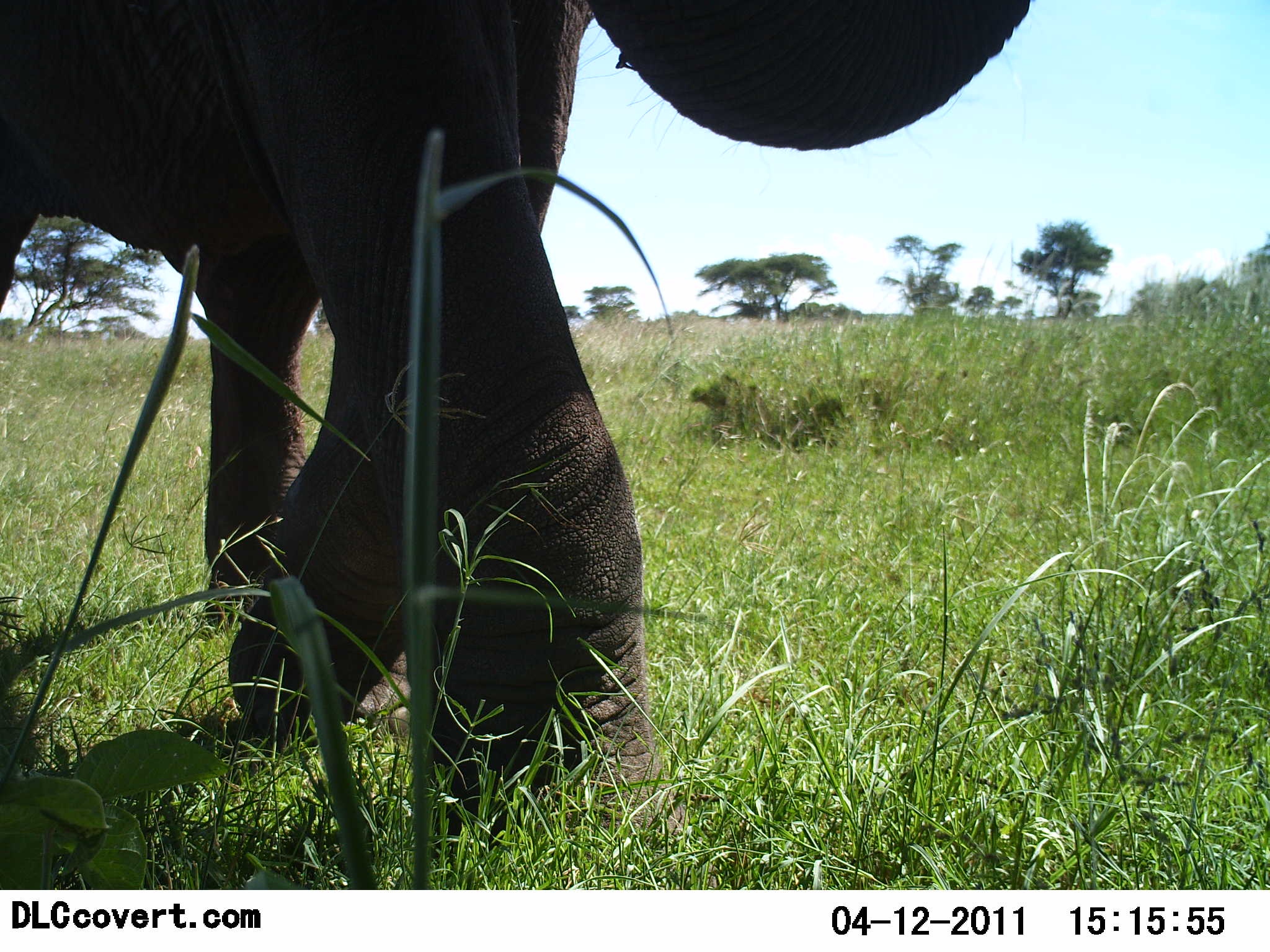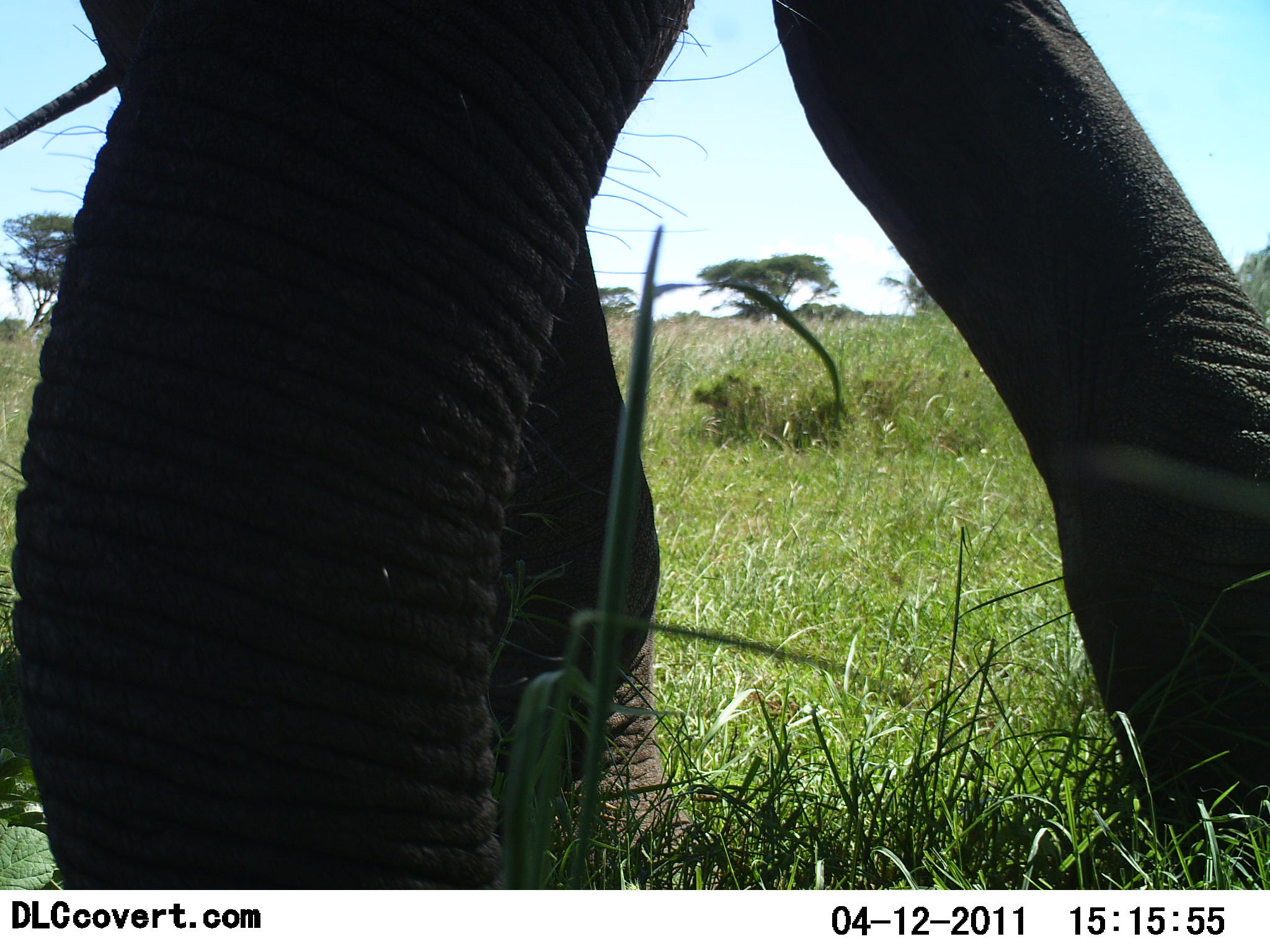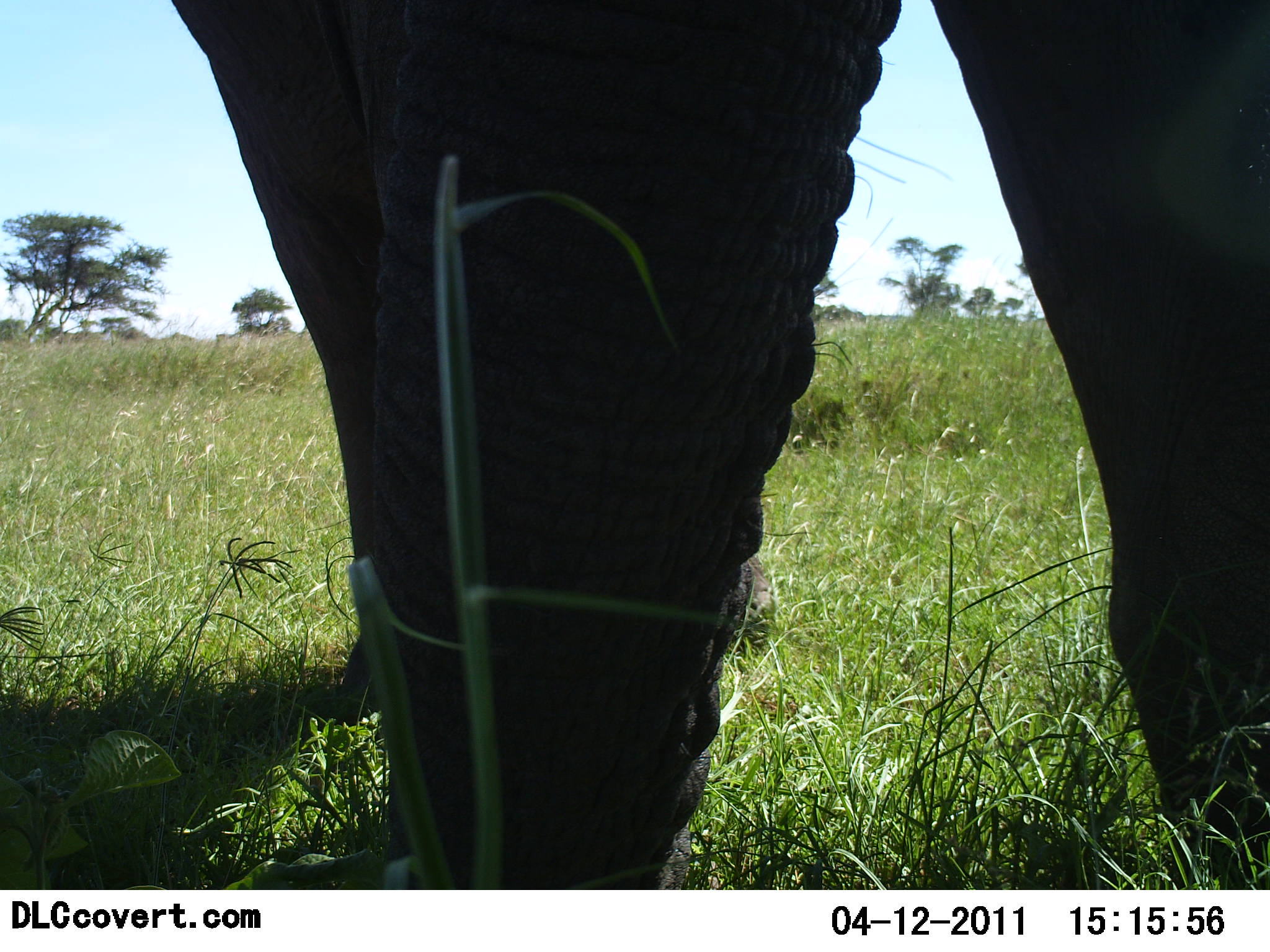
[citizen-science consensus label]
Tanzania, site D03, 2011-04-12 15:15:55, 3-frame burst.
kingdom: Animalia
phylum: Chordata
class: Mammalia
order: Proboscidea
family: Elephantidae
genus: Loxodonta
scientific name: Loxodonta africana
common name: african bush elephant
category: elephant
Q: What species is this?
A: Elephant (african bush elephant) (Loxodonta africana).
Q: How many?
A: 1.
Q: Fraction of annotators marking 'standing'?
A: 40%.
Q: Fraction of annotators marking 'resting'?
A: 0%.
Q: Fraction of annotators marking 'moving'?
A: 67%.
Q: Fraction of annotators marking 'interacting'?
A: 7%.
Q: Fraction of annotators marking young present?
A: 0%.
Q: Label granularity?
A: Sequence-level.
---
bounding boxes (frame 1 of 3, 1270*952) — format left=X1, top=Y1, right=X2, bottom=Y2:
animal: left=0, top=0, right=1031, bottom=847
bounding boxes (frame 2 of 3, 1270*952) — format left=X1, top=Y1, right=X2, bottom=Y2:
animal: left=2, top=0, right=1270, bottom=891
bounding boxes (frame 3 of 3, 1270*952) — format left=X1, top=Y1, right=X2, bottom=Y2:
animal: left=166, top=2, right=1270, bottom=889